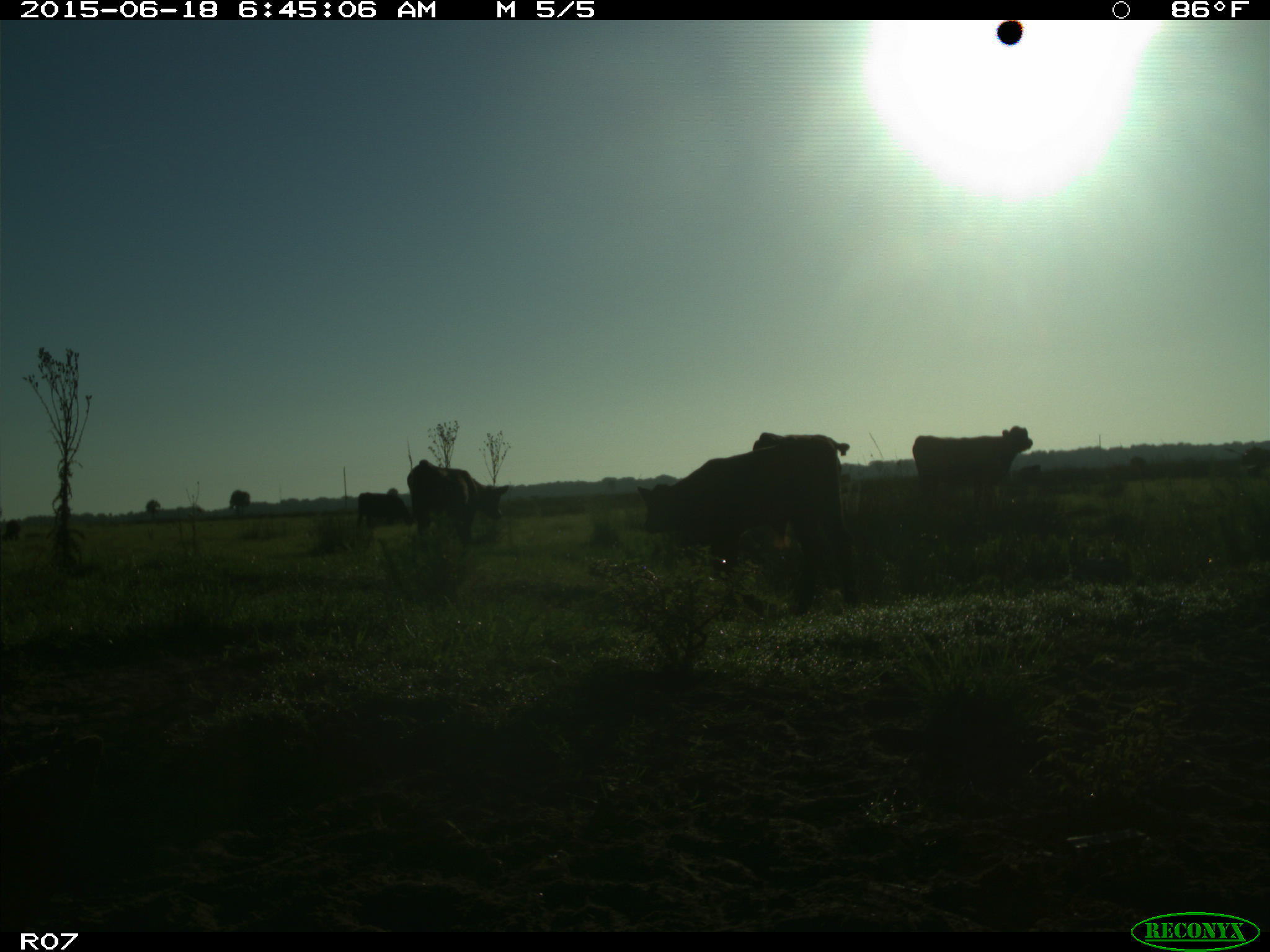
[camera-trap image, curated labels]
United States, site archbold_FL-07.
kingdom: Animalia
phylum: Chordata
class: Mammalia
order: Artiodactyla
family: Bovidae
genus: Bos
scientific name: Bos taurus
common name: domestic cow